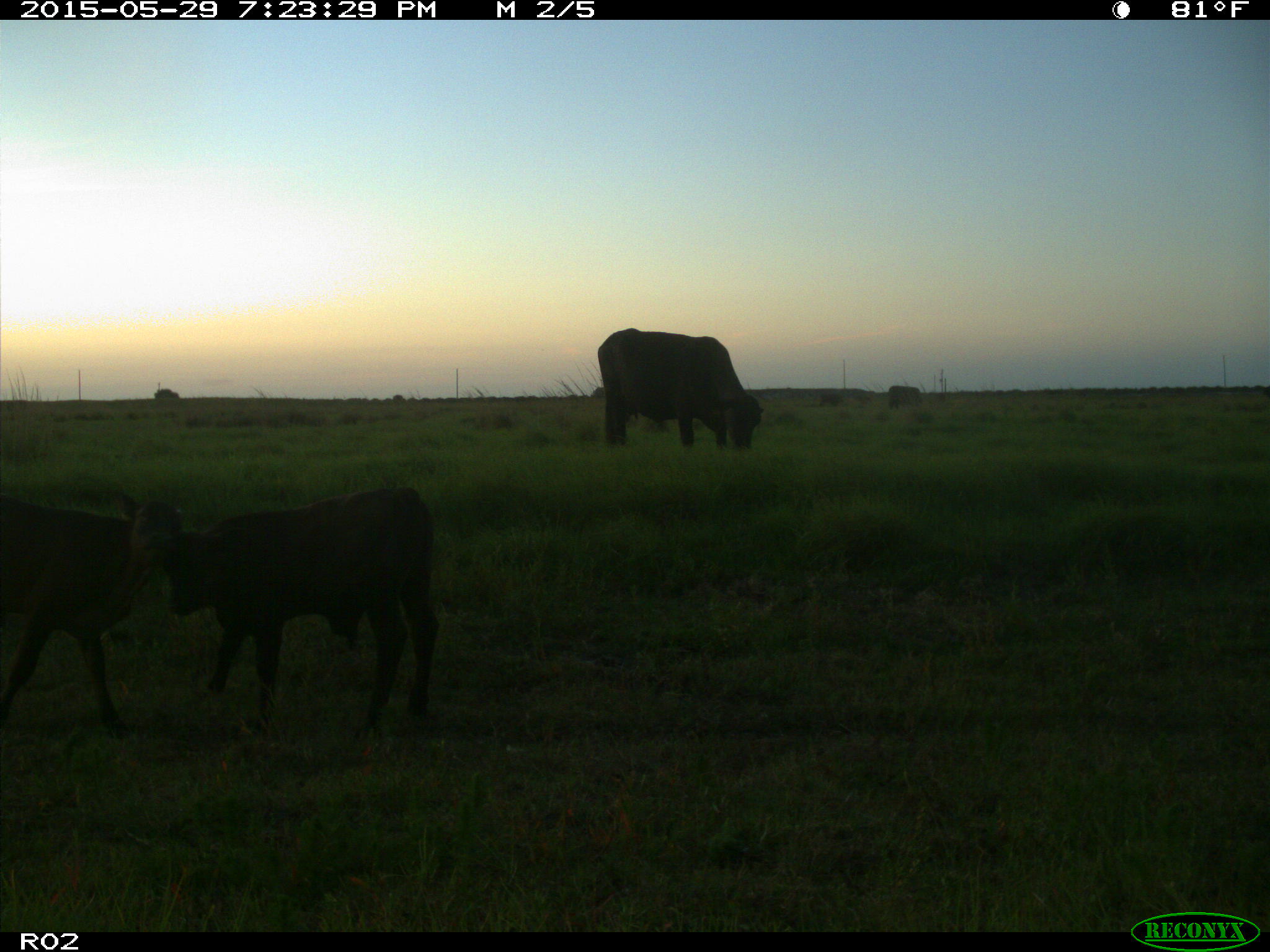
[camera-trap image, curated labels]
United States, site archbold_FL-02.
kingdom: Animalia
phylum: Chordata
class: Mammalia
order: Artiodactyla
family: Bovidae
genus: Bos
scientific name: Bos taurus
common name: domestic cow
Bos taurus (domestic cow).